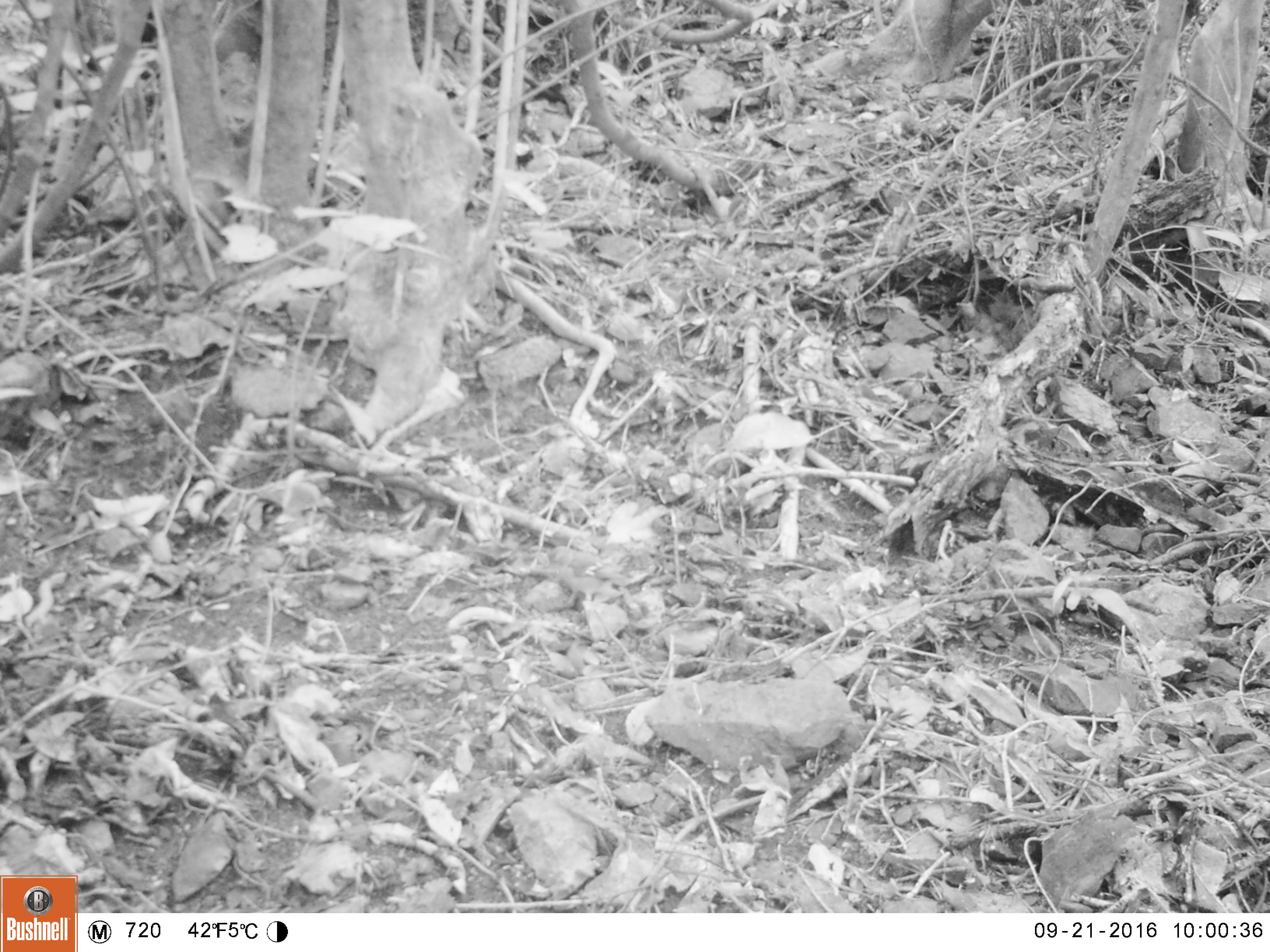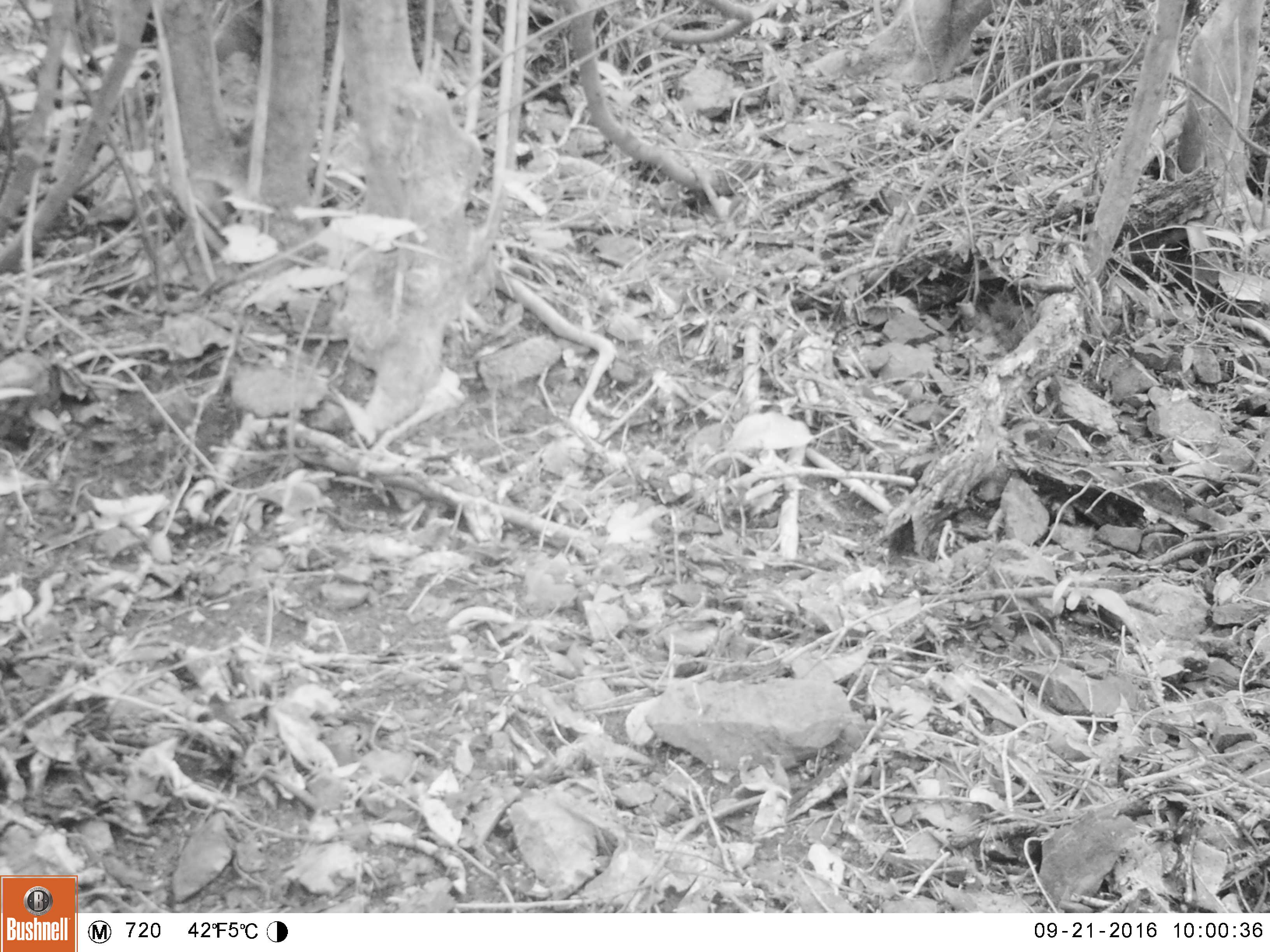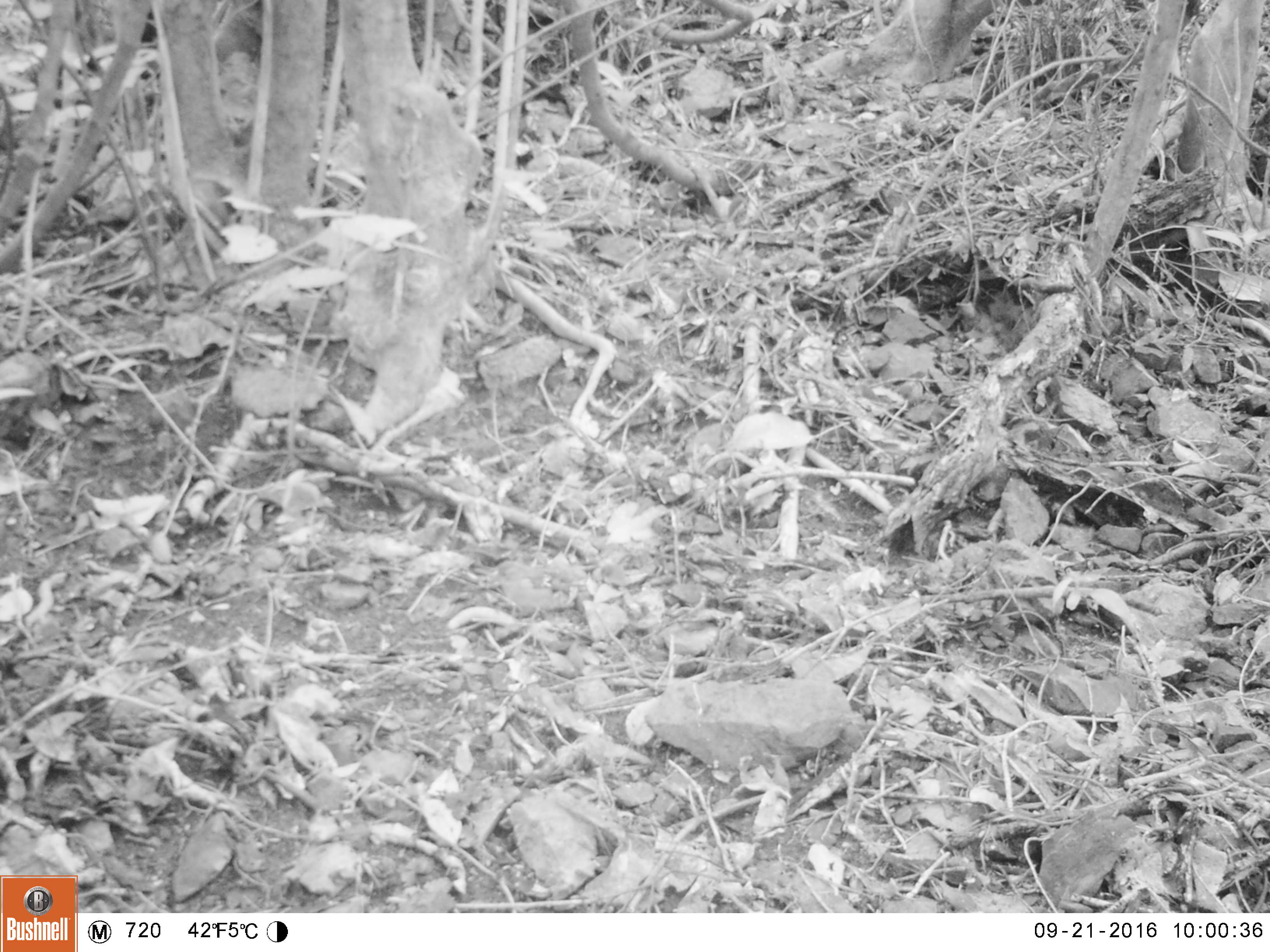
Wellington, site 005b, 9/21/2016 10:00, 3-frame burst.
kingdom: Animalia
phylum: Chordata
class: Aves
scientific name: Aves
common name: bird